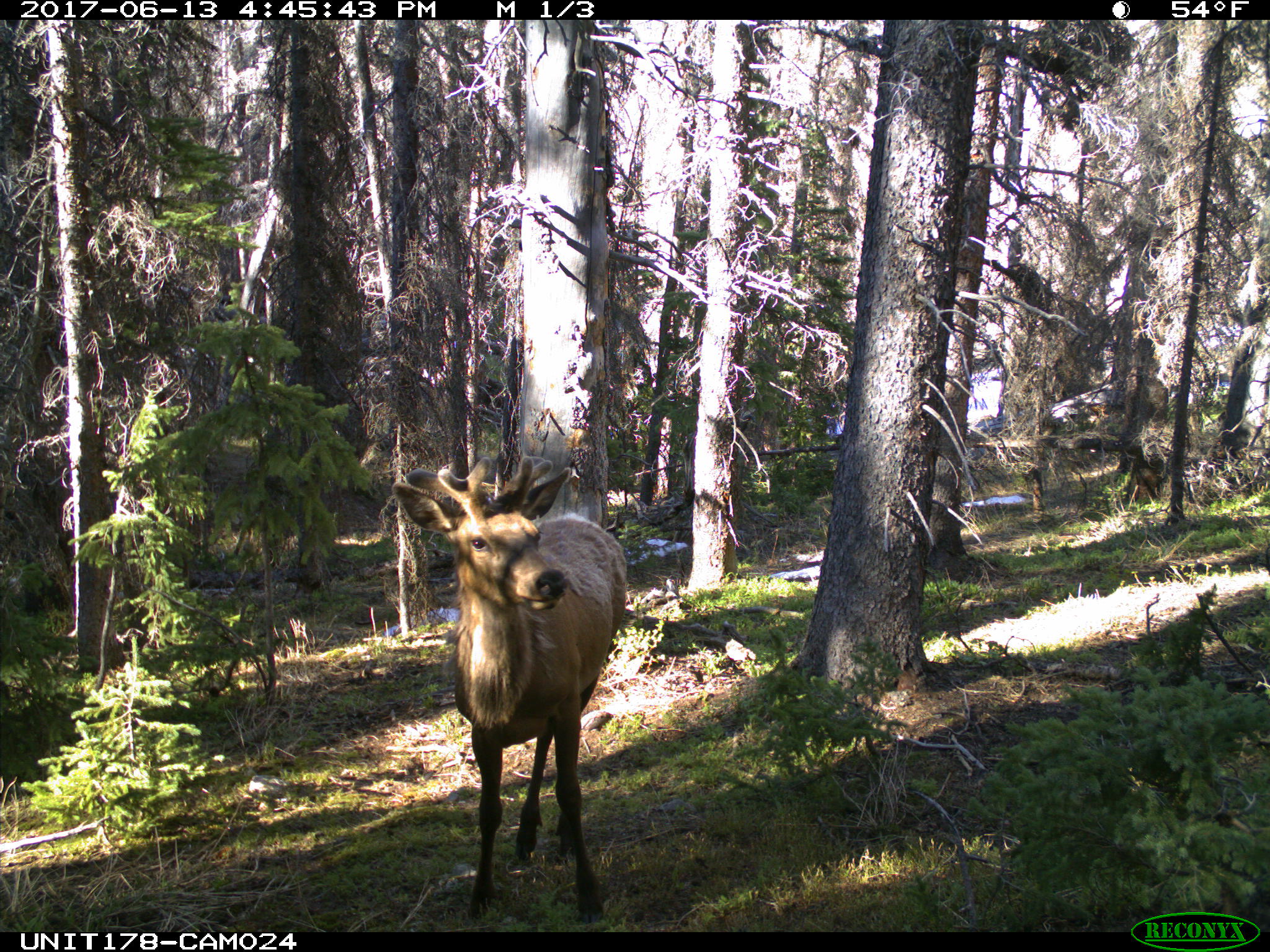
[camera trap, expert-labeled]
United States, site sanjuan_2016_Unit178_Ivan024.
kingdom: Animalia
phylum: Chordata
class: Mammalia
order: Artiodactyla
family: Cervidae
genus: Cervus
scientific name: Cervus elaphus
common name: red deer